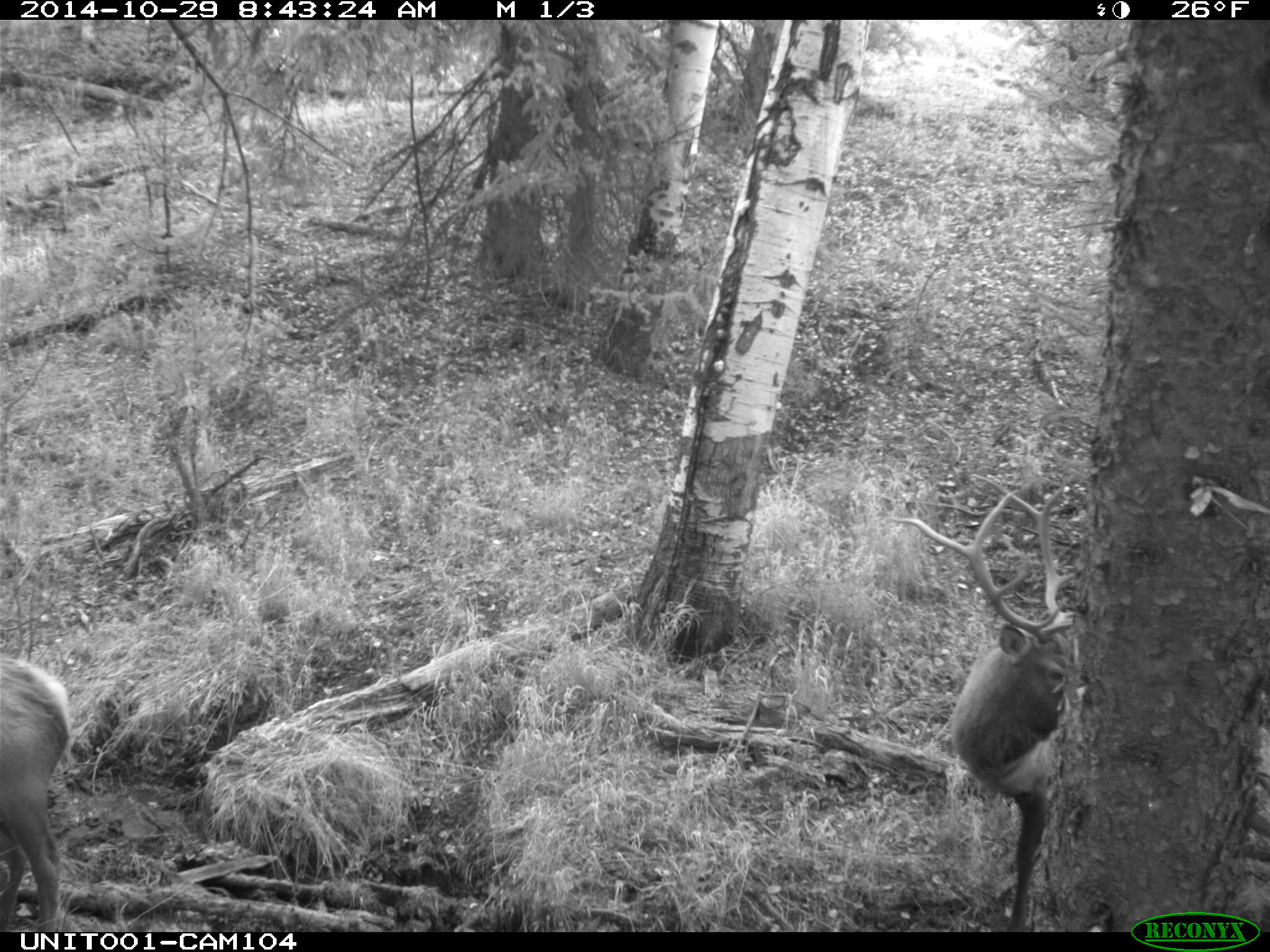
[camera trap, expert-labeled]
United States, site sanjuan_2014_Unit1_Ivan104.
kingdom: Animalia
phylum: Chordata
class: Mammalia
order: Artiodactyla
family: Cervidae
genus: Cervus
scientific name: Cervus elaphus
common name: red deer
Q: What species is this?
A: Cervus elaphus (red deer).